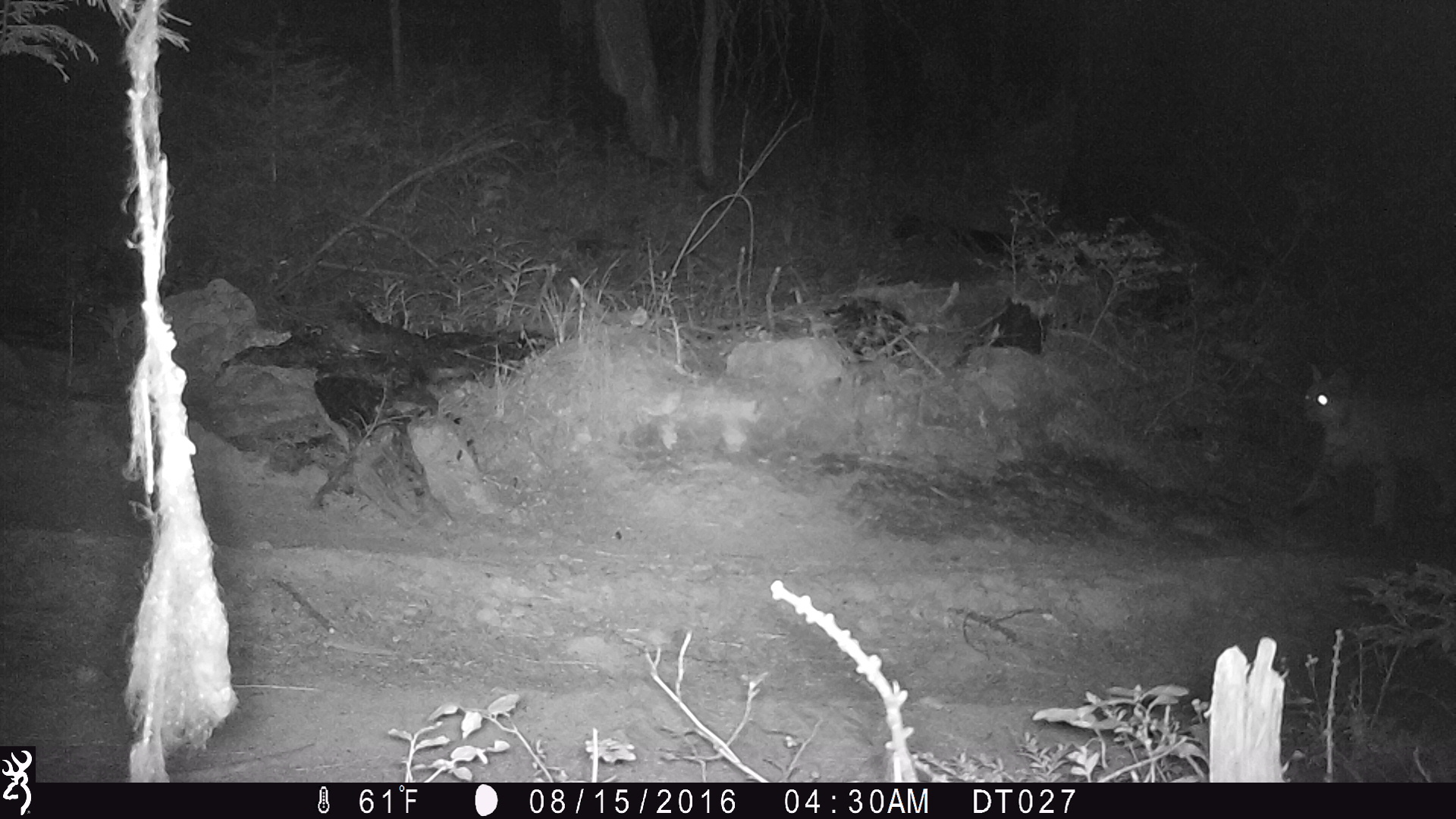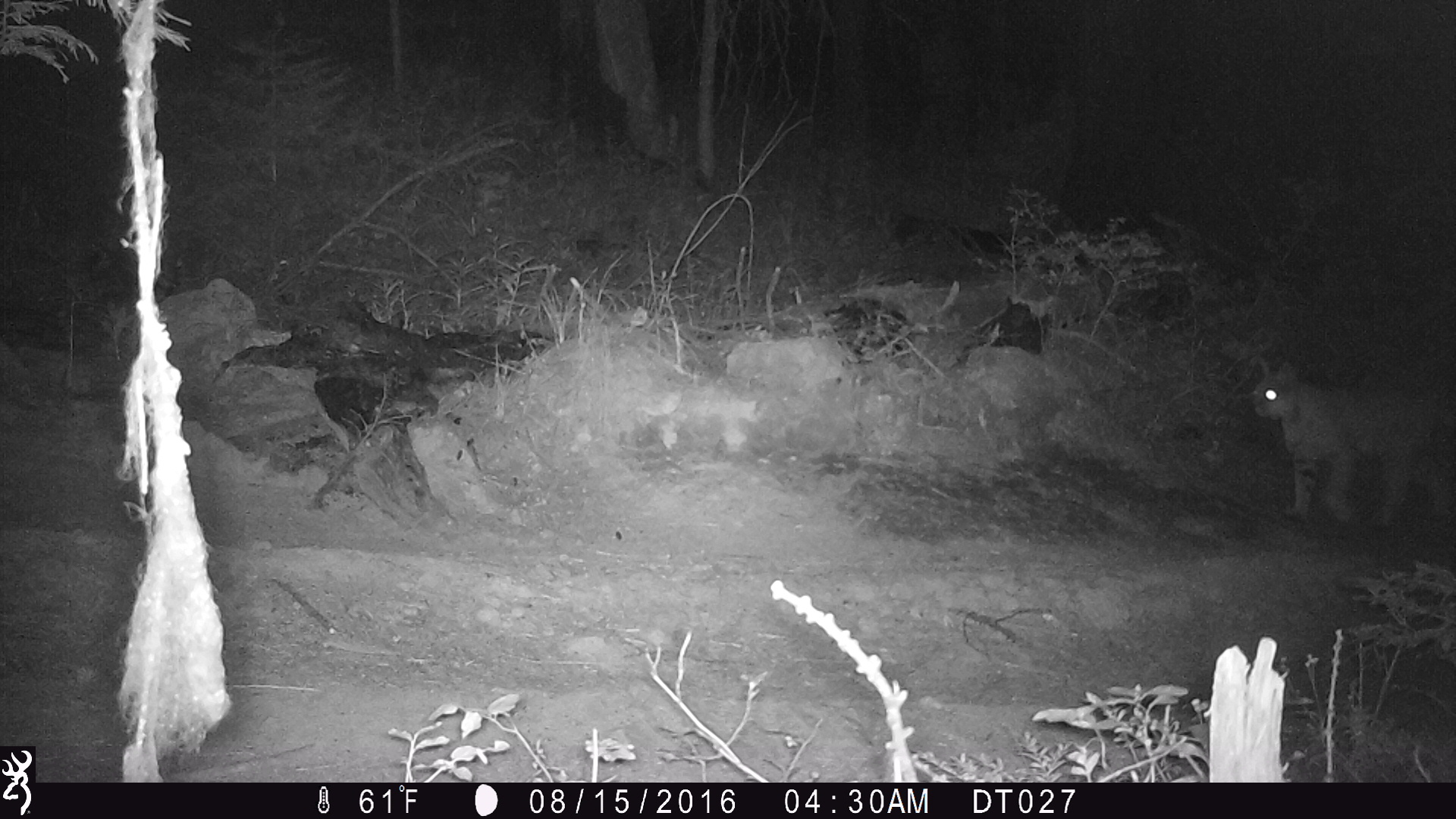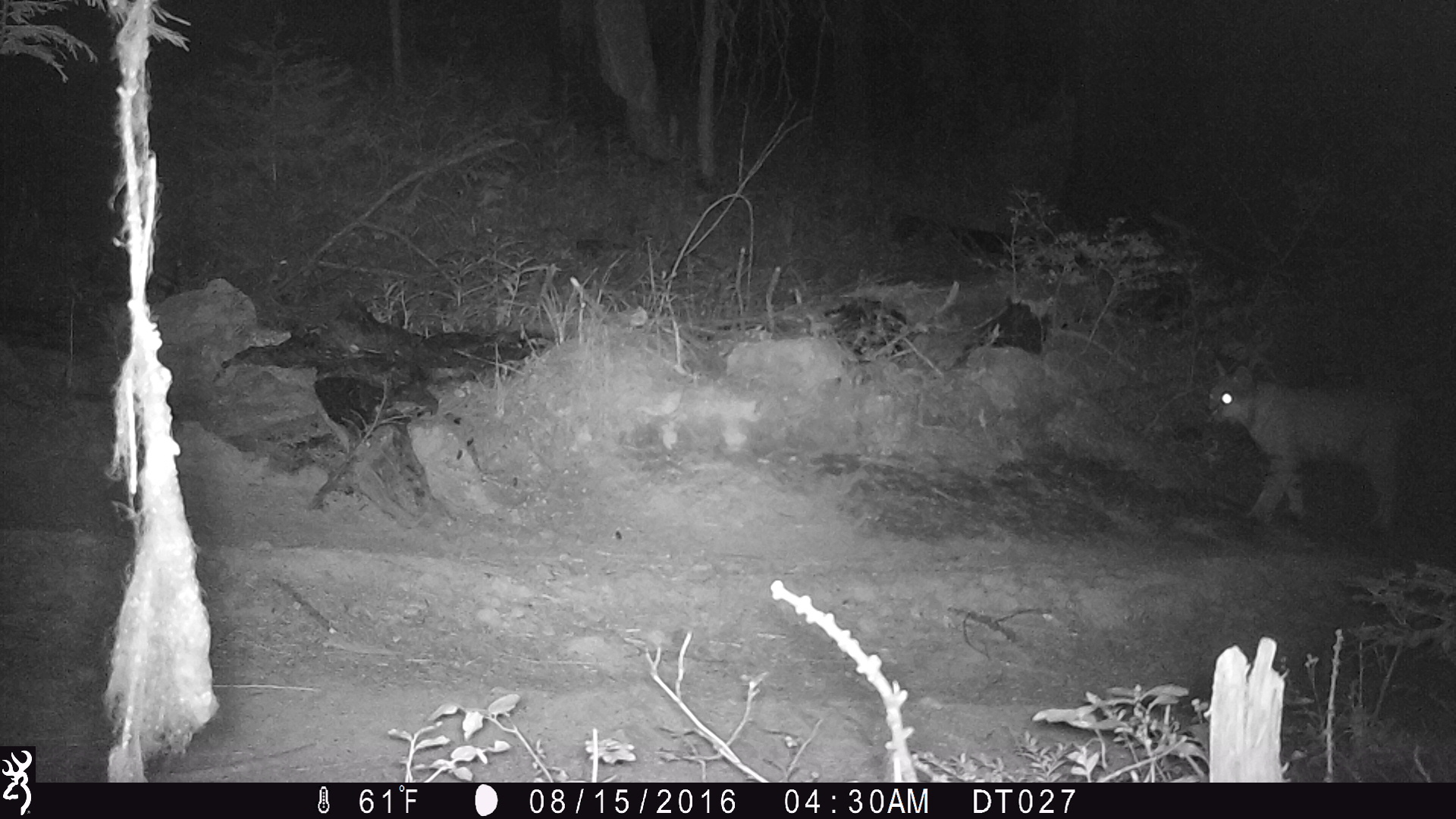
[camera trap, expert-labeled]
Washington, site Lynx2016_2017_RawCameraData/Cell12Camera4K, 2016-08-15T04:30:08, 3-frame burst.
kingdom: Animalia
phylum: Chordata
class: Mammalia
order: Carnivora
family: Felidae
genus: Lynx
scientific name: Lynx rufus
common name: bobcat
Lynx rufus (bobcat). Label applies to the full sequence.